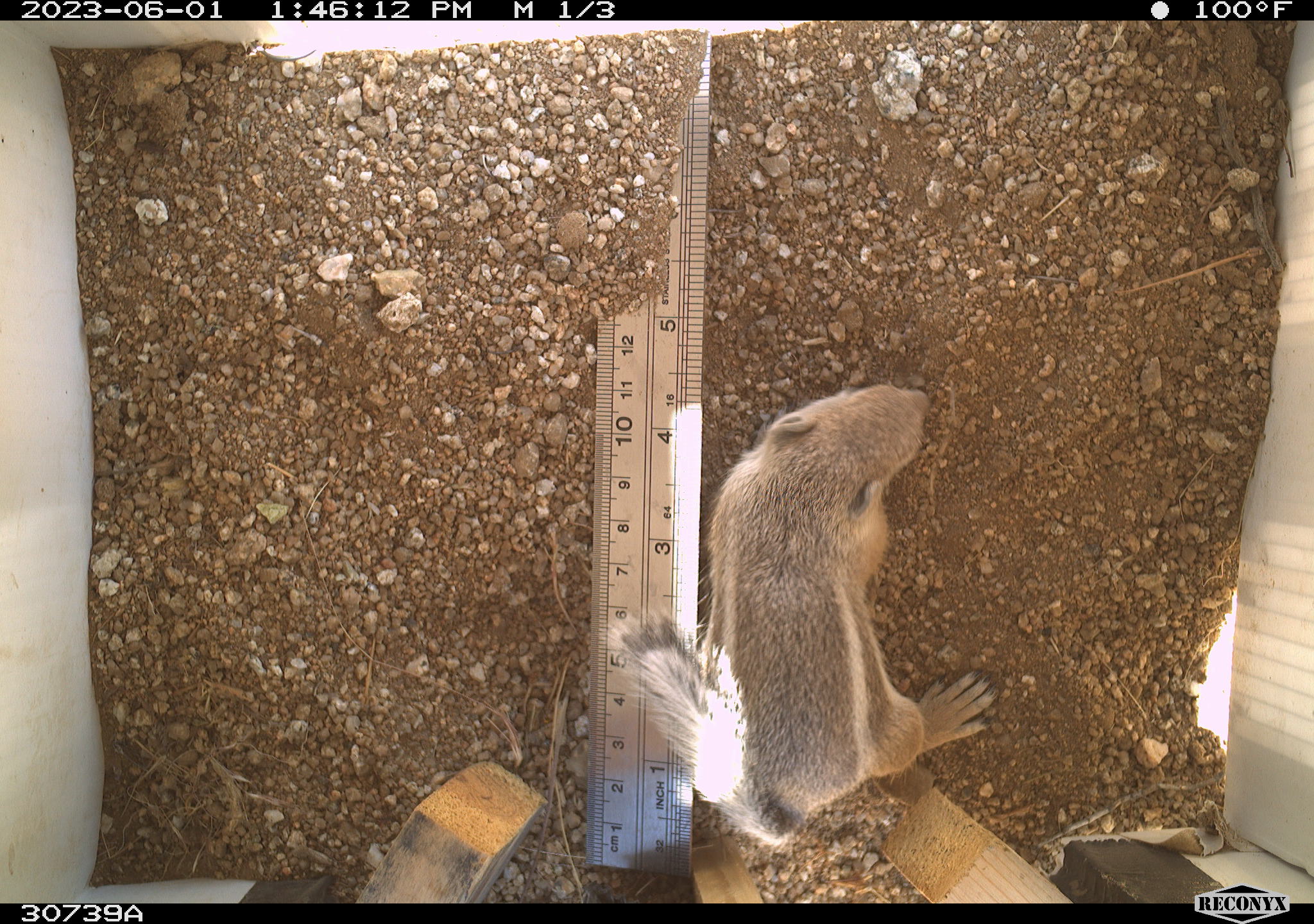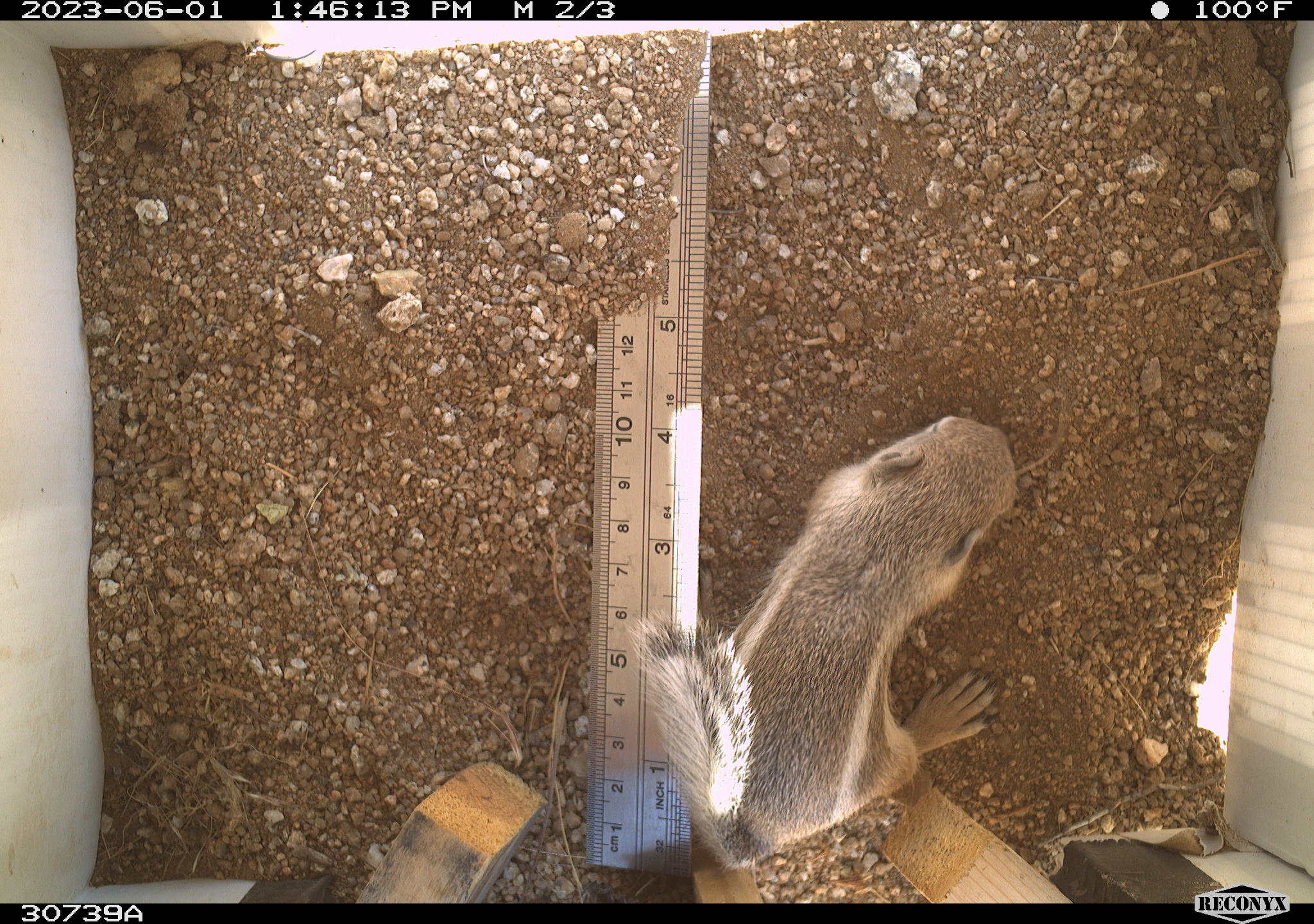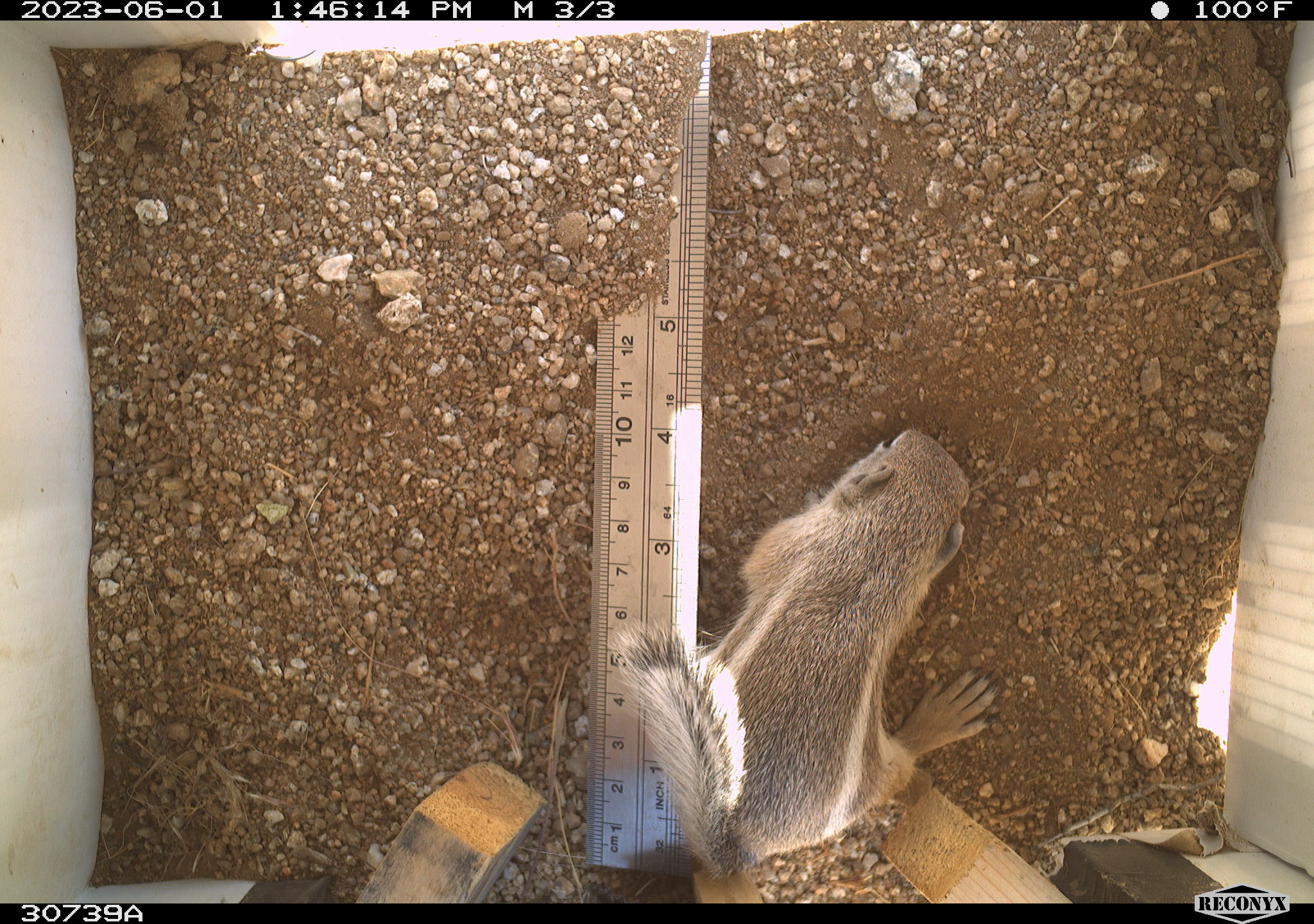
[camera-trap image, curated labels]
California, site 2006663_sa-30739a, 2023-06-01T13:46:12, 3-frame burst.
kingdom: Animalia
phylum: Chordata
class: Mammalia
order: Rodentia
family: Sciuridae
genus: Ammospermophilus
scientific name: Ammospermophilus leucurus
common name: white-tailed antelope squirrel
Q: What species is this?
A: White-tailed antelope squirrel (Ammospermophilus leucurus).